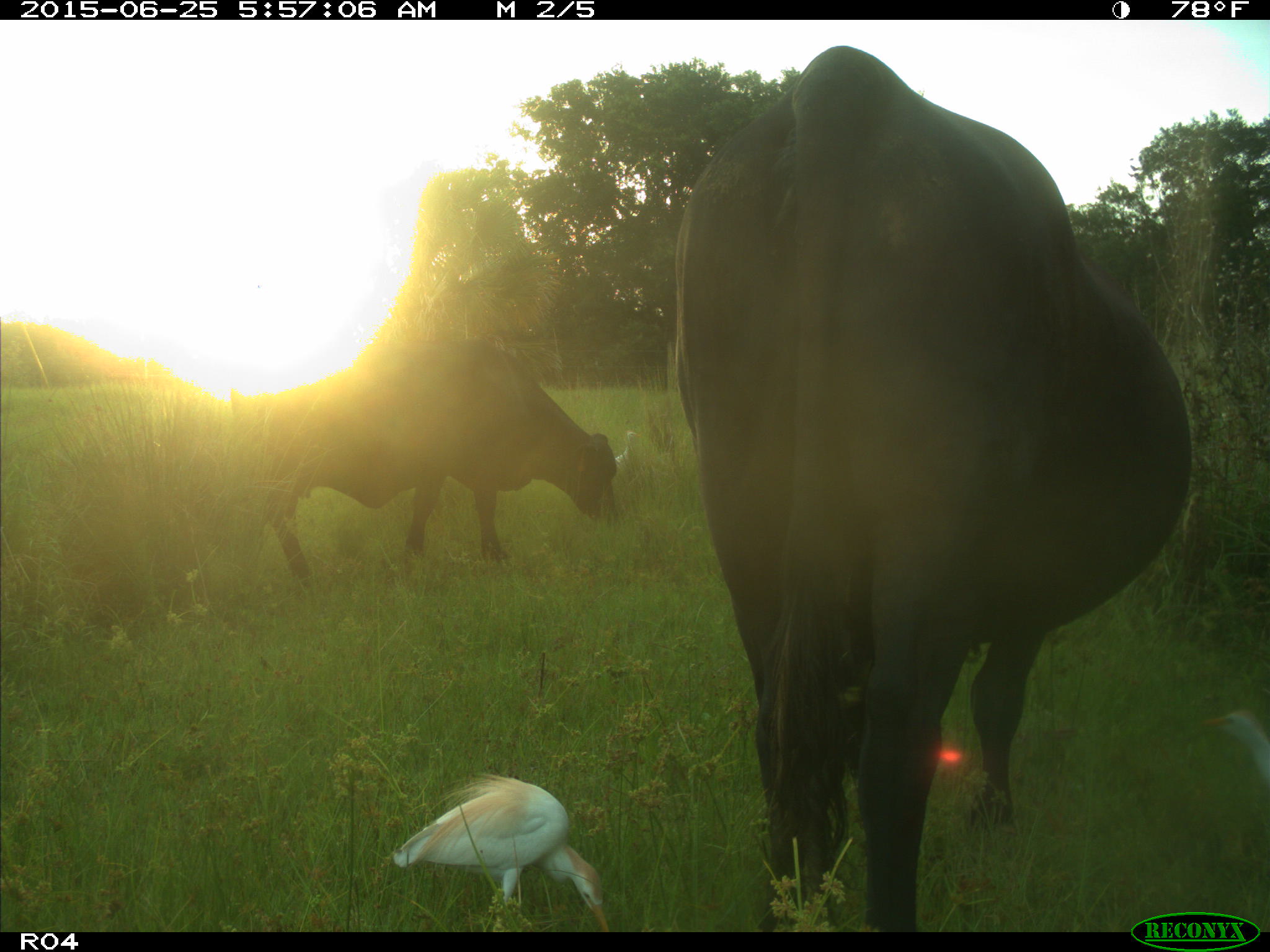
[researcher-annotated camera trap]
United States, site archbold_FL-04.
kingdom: Animalia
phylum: Chordata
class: Mammalia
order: Artiodactyla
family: Bovidae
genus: Bos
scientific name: Bos taurus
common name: domestic cow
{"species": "Bos taurus (domestic cow)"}